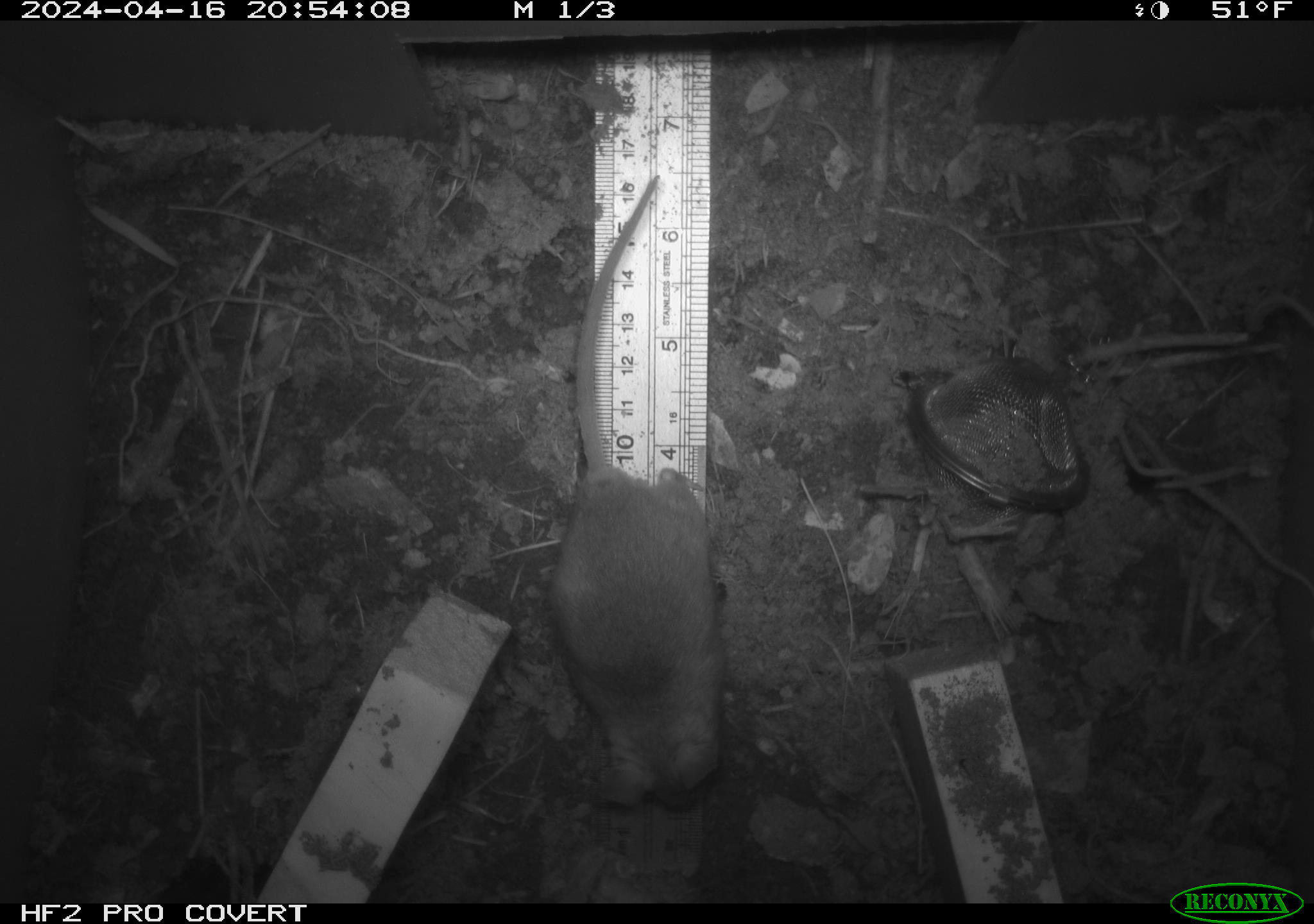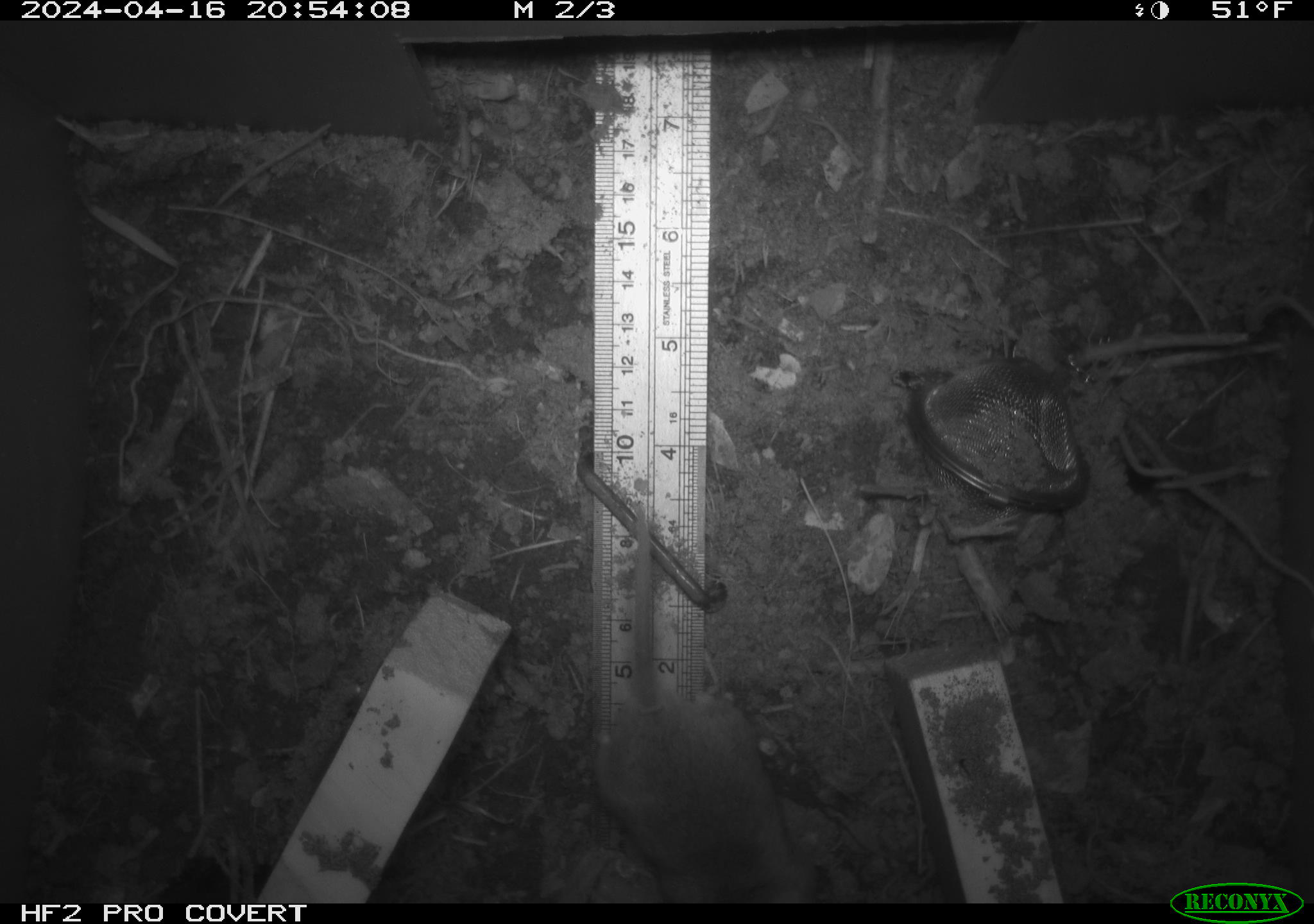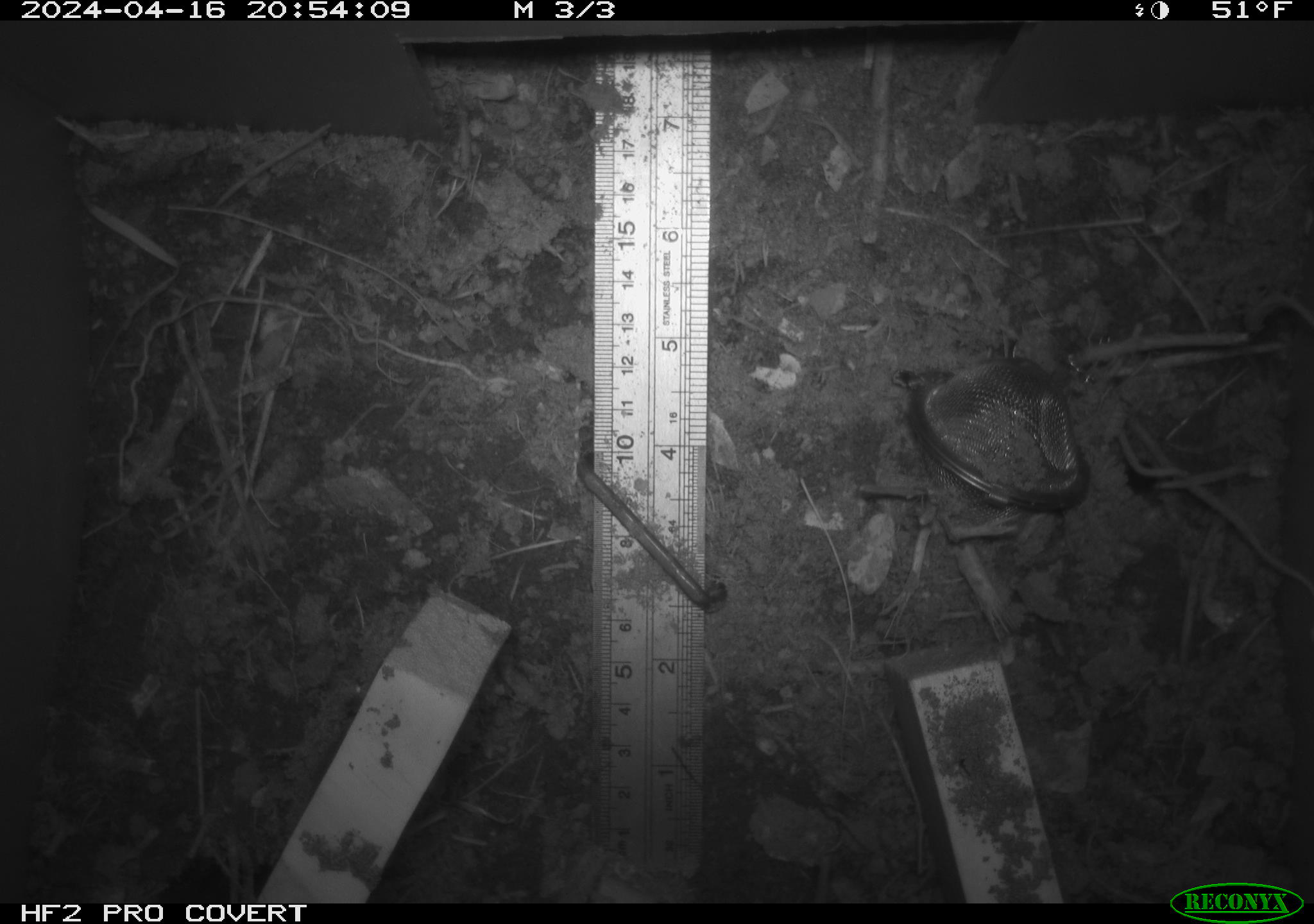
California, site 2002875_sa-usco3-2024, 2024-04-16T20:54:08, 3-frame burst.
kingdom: Animalia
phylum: Chordata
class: Mammalia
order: Rodentia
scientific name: Rodentia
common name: mouse species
Mouse species (Rodentia).